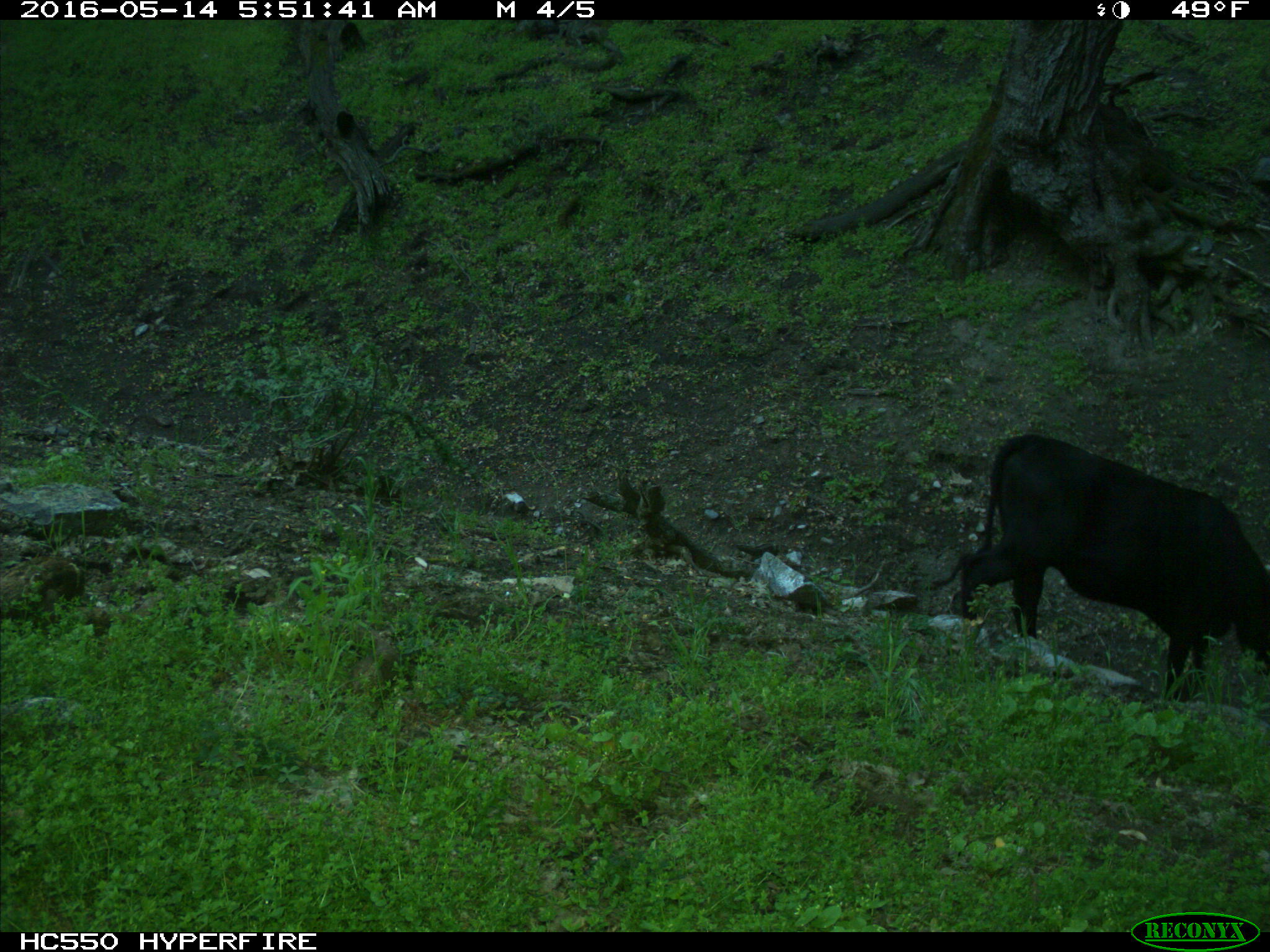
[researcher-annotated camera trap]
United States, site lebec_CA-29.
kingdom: Animalia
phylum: Chordata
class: Mammalia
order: Artiodactyla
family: Bovidae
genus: Bos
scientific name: Bos taurus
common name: domestic cow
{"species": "Bos taurus (domestic cow)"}